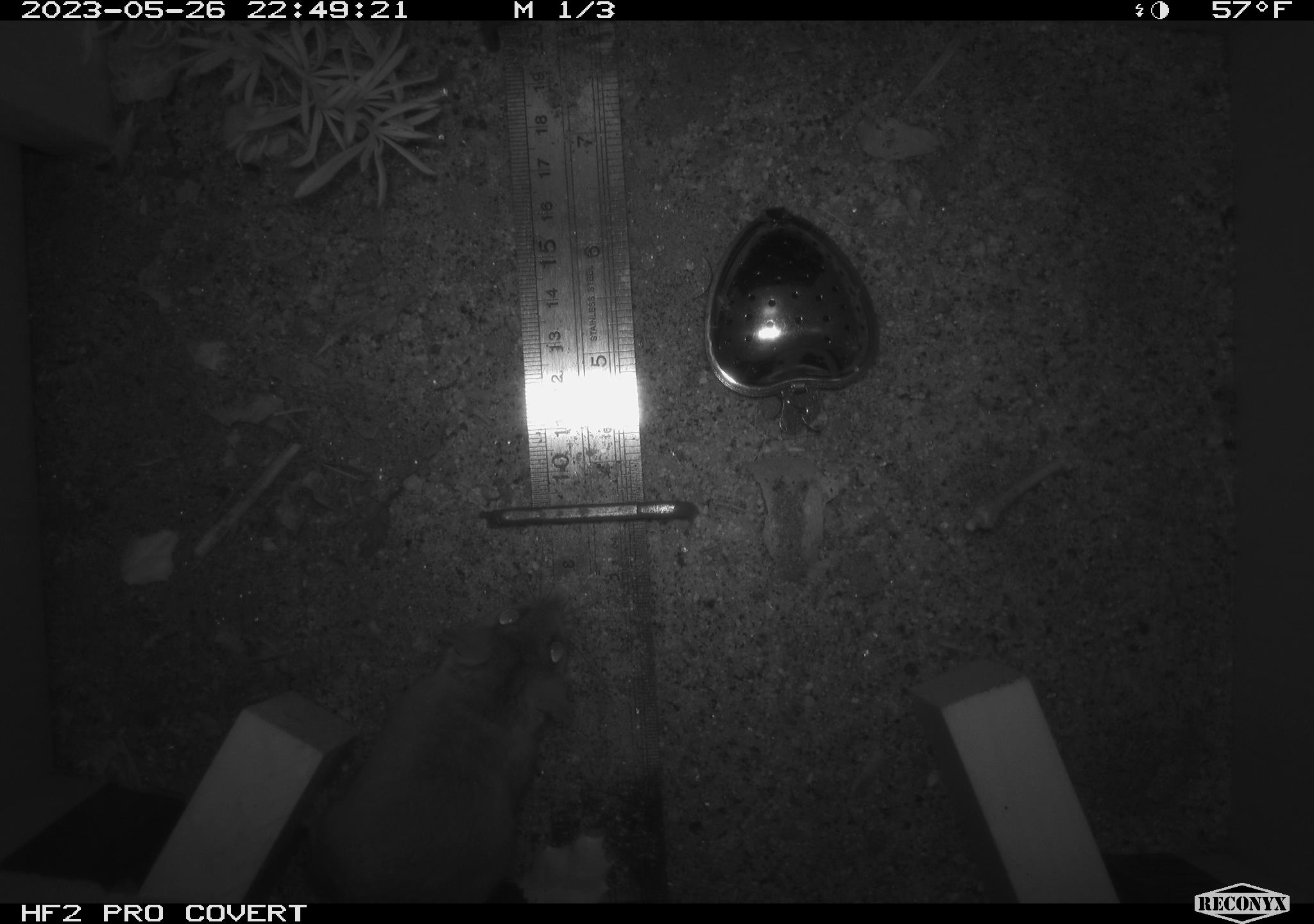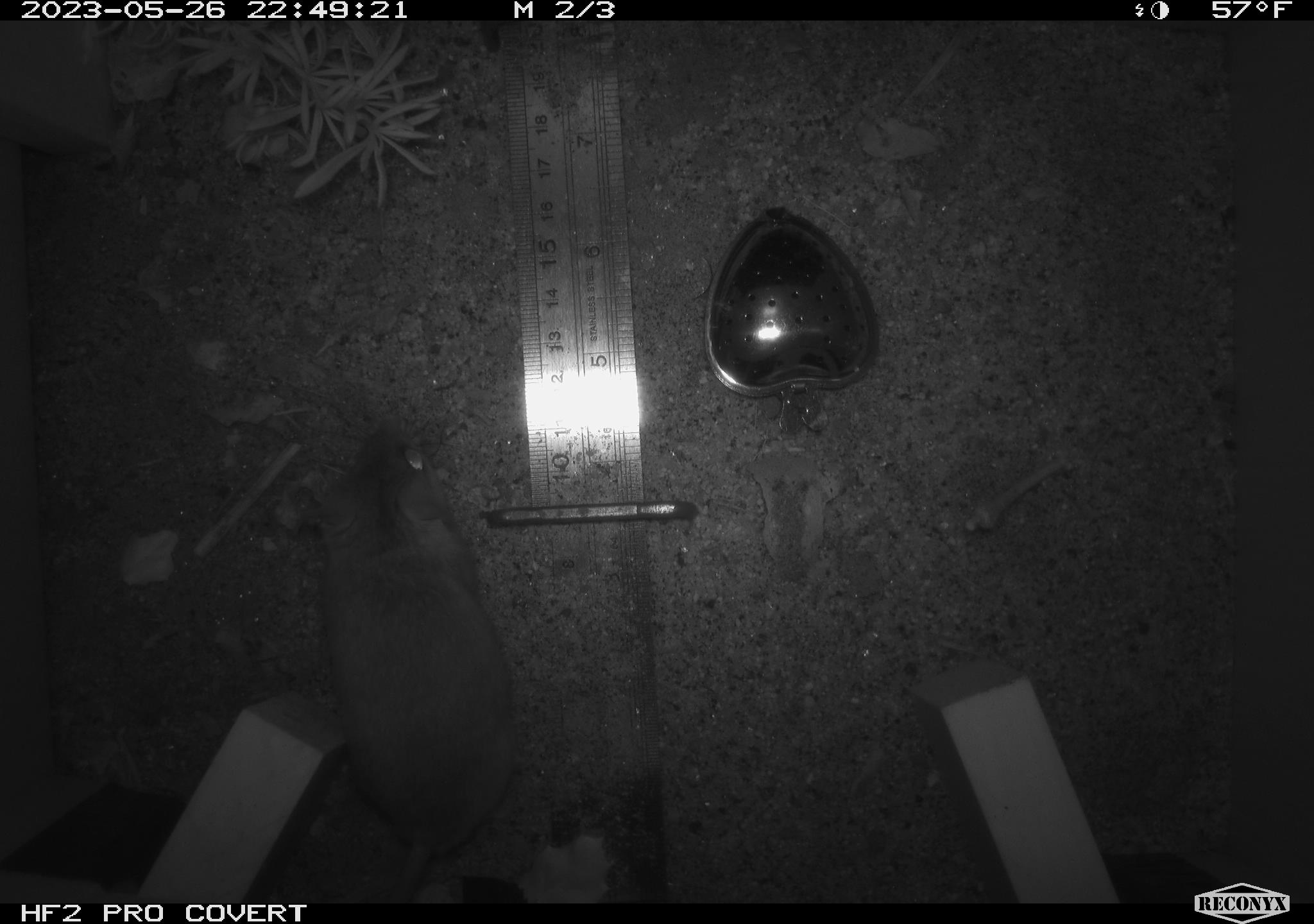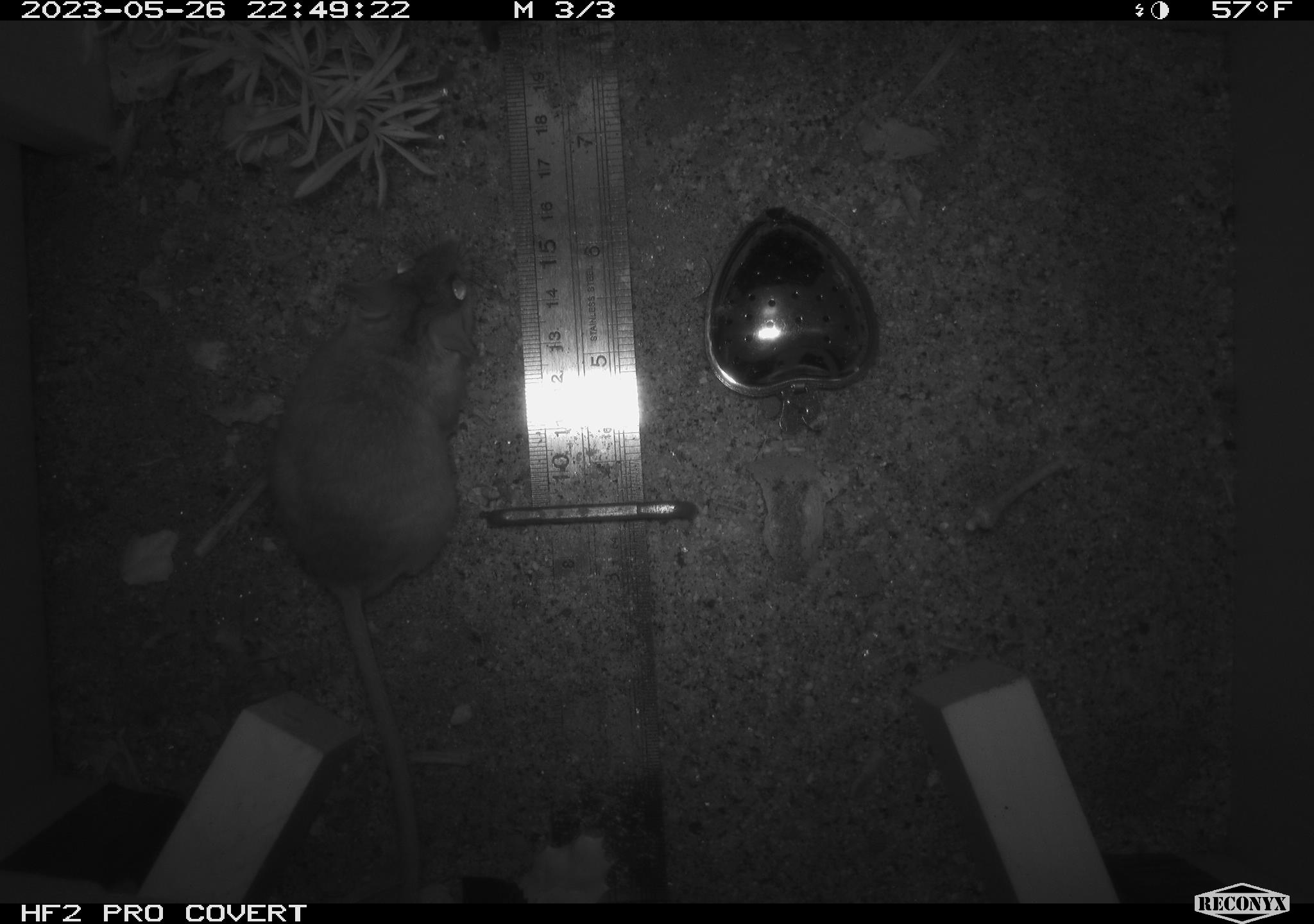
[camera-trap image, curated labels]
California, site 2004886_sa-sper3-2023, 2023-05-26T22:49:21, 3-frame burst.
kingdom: Animalia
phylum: Chordata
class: Mammalia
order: Rodentia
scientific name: Rodentia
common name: mouse species